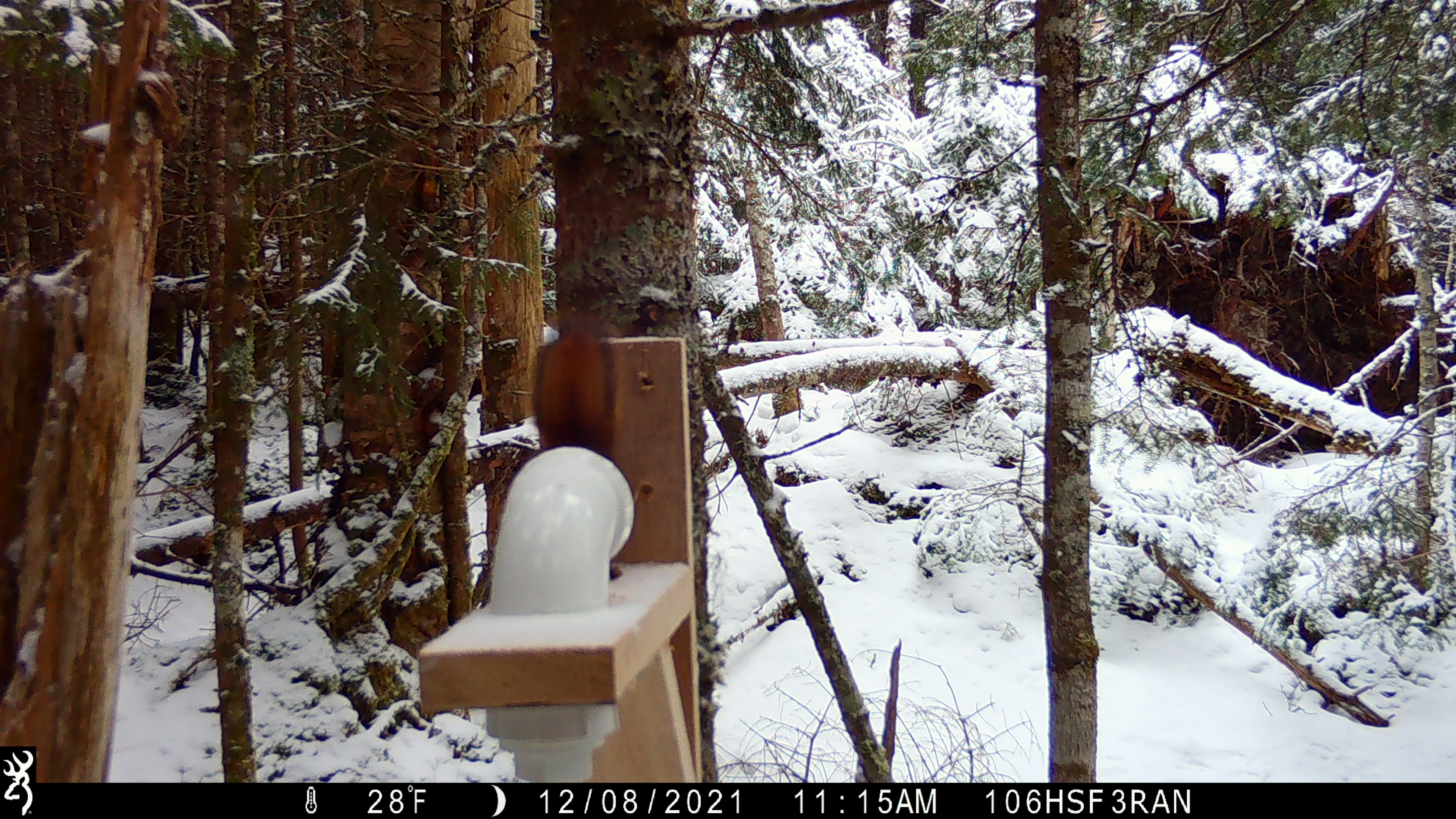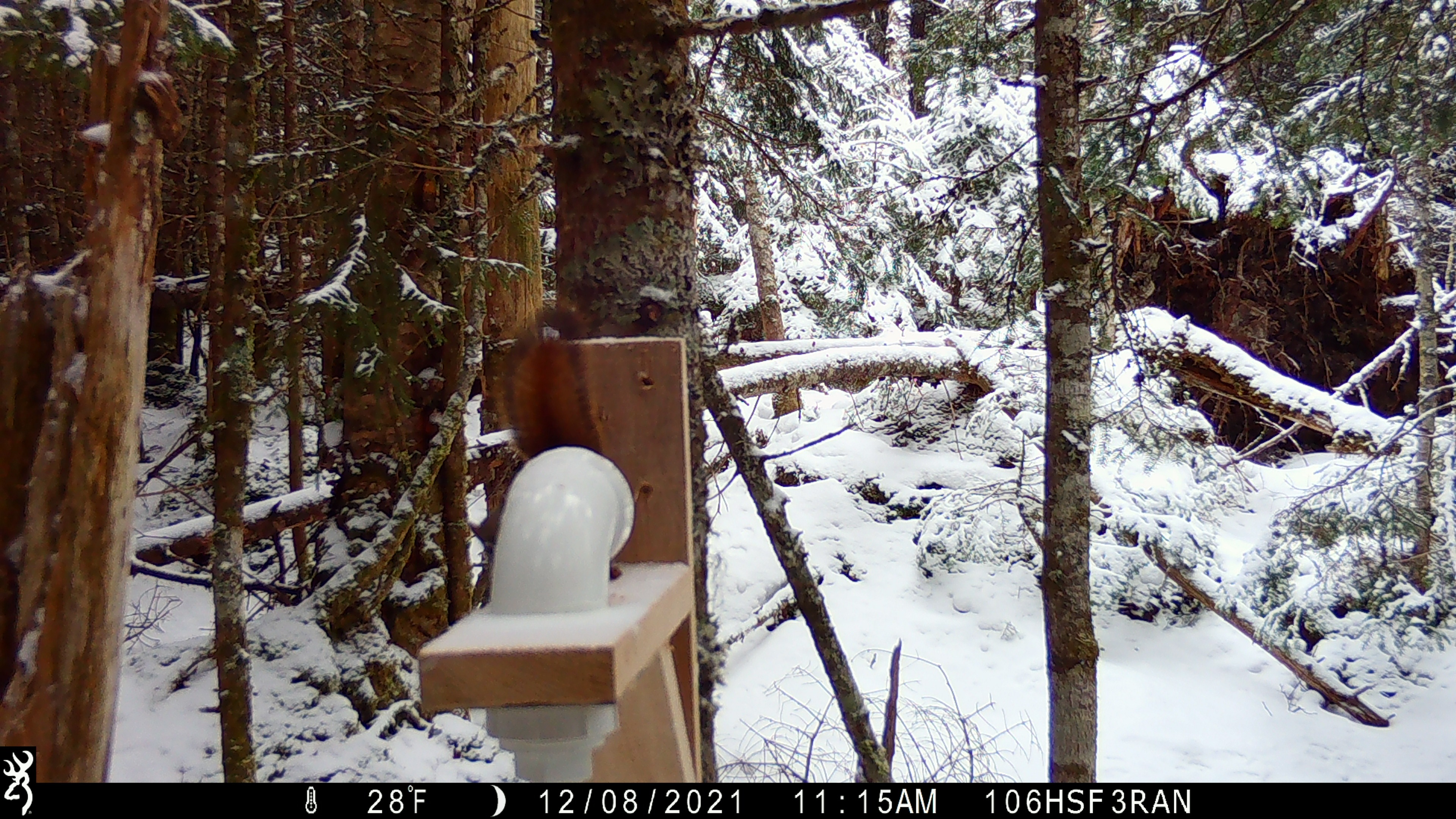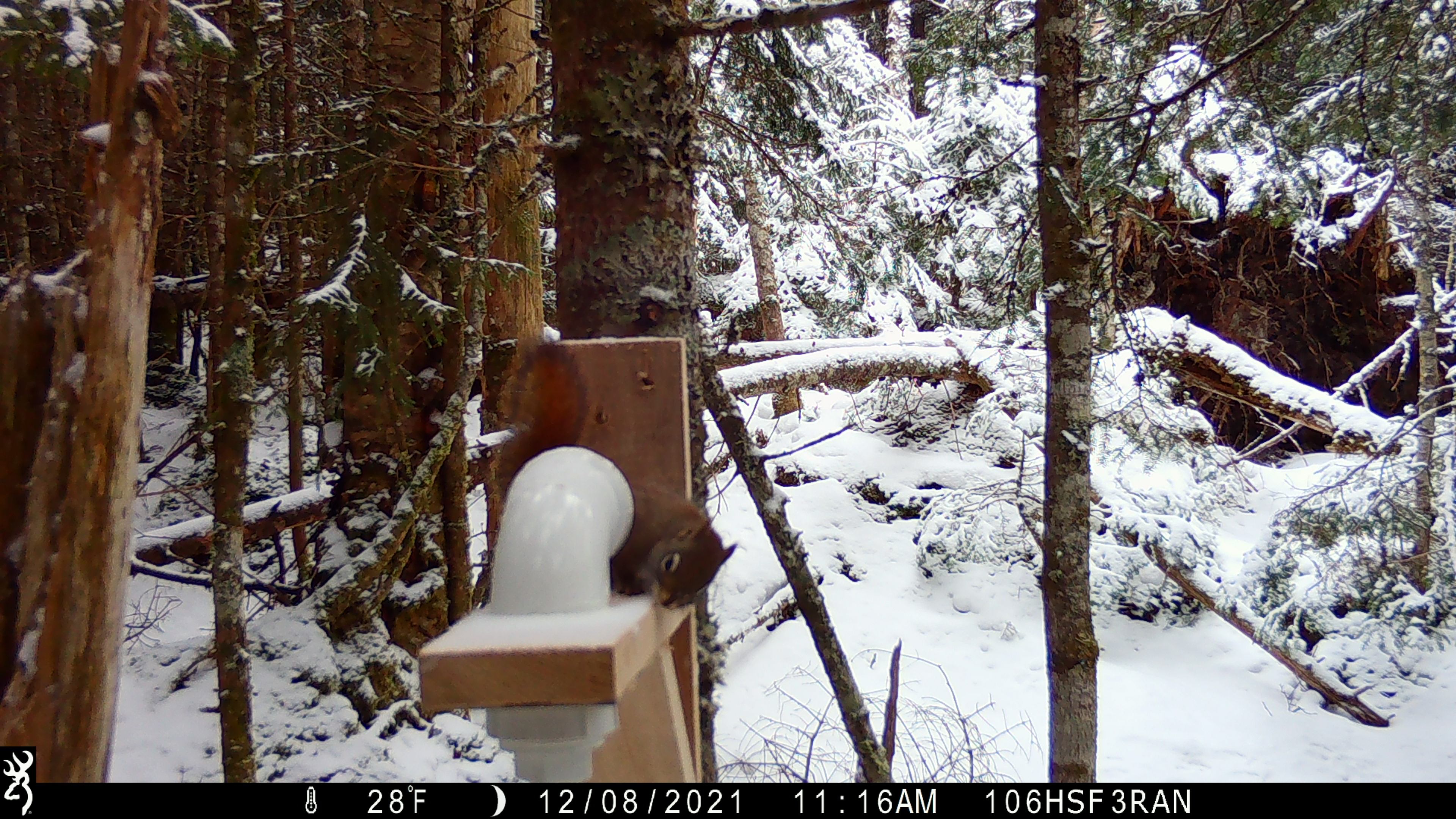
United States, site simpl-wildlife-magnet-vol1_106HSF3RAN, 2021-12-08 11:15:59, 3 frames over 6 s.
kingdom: Animalia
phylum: Chordata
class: Mammalia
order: Rodentia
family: Sciuridae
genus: Tamiasciurus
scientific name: Tamiasciurus hudsonicus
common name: red squirrel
Red squirrel (Tamiasciurus hudsonicus).